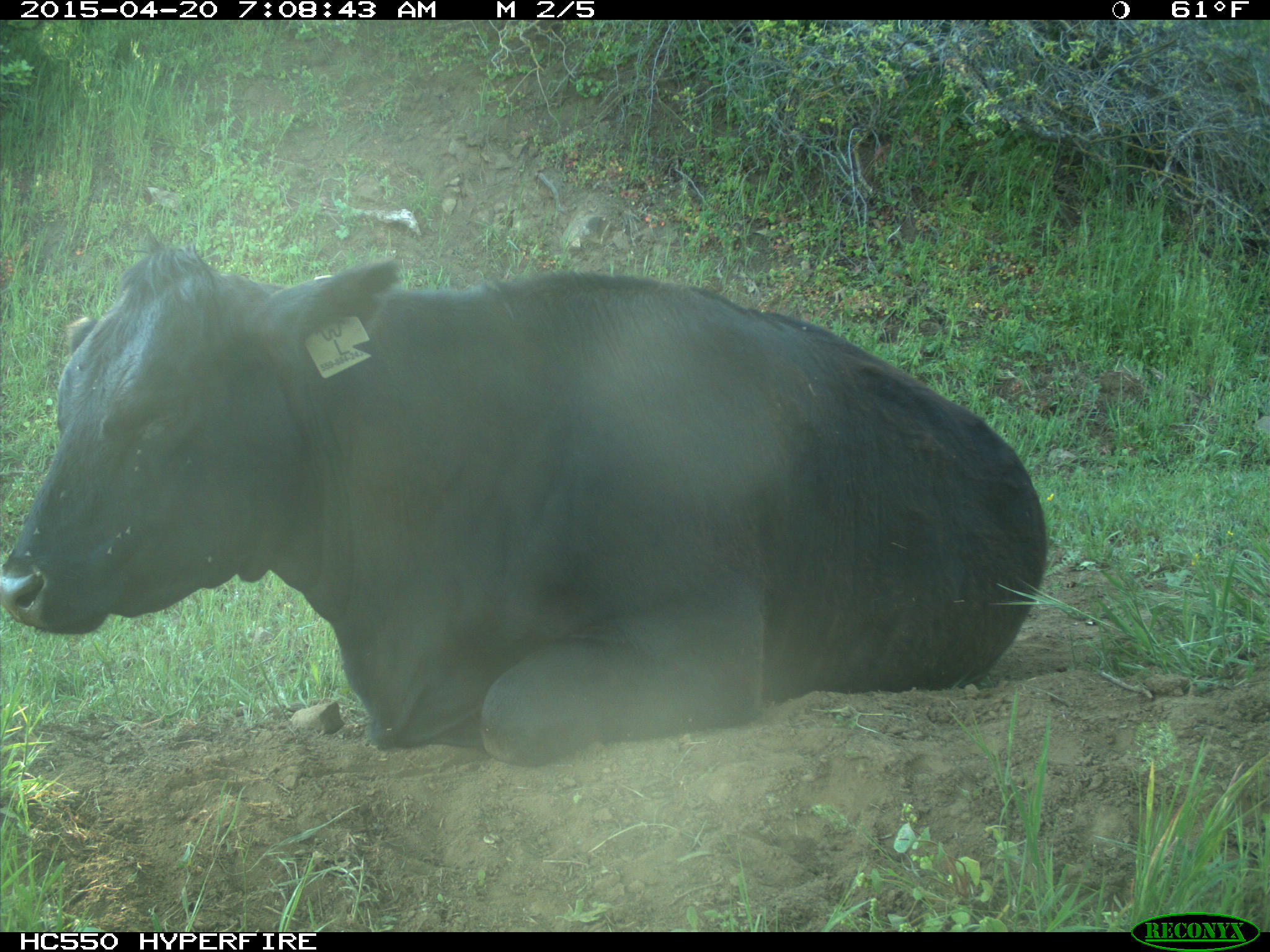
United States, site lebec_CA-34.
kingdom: Animalia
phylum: Chordata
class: Mammalia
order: Artiodactyla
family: Bovidae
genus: Bos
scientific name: Bos taurus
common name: domestic cow